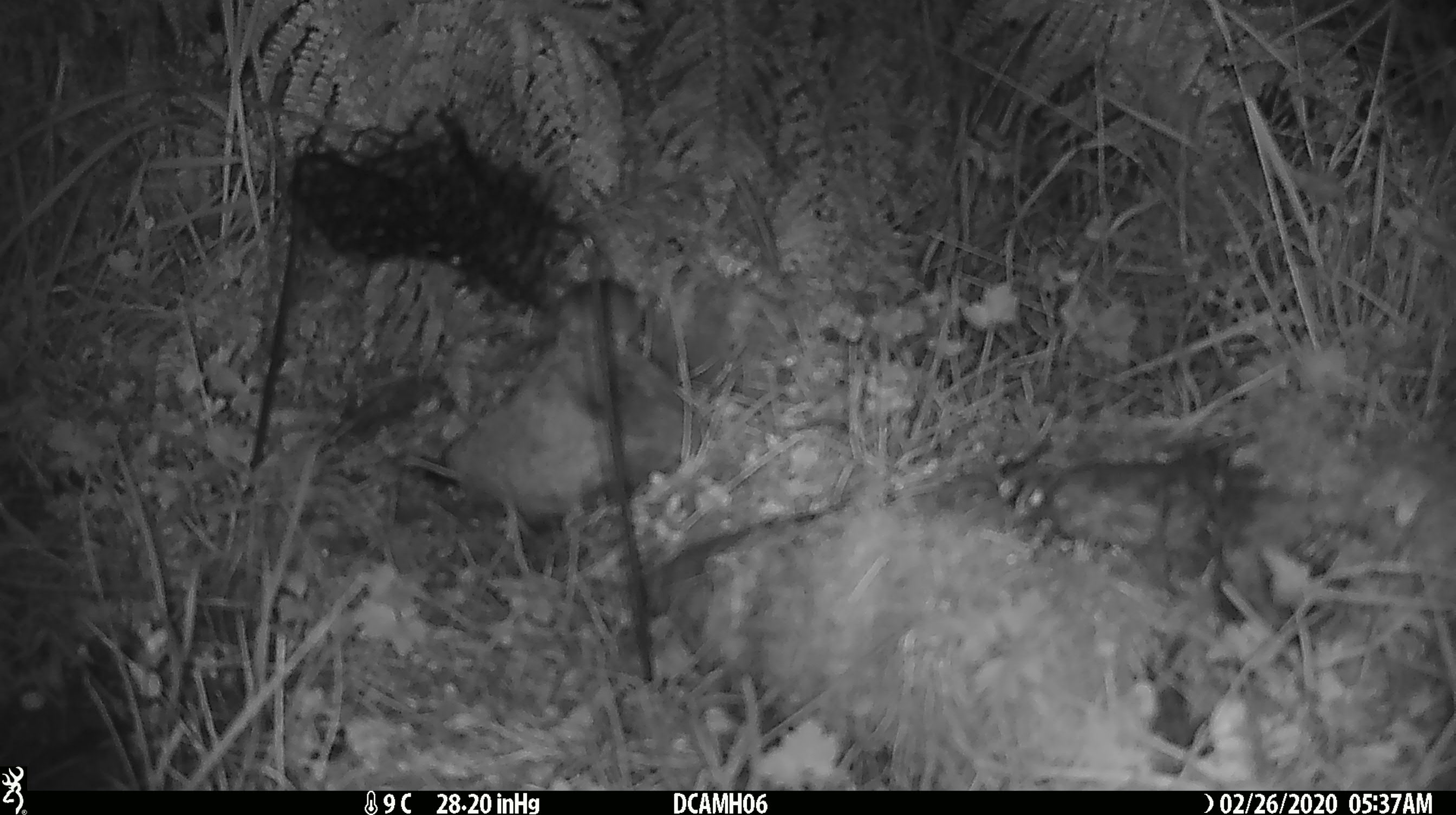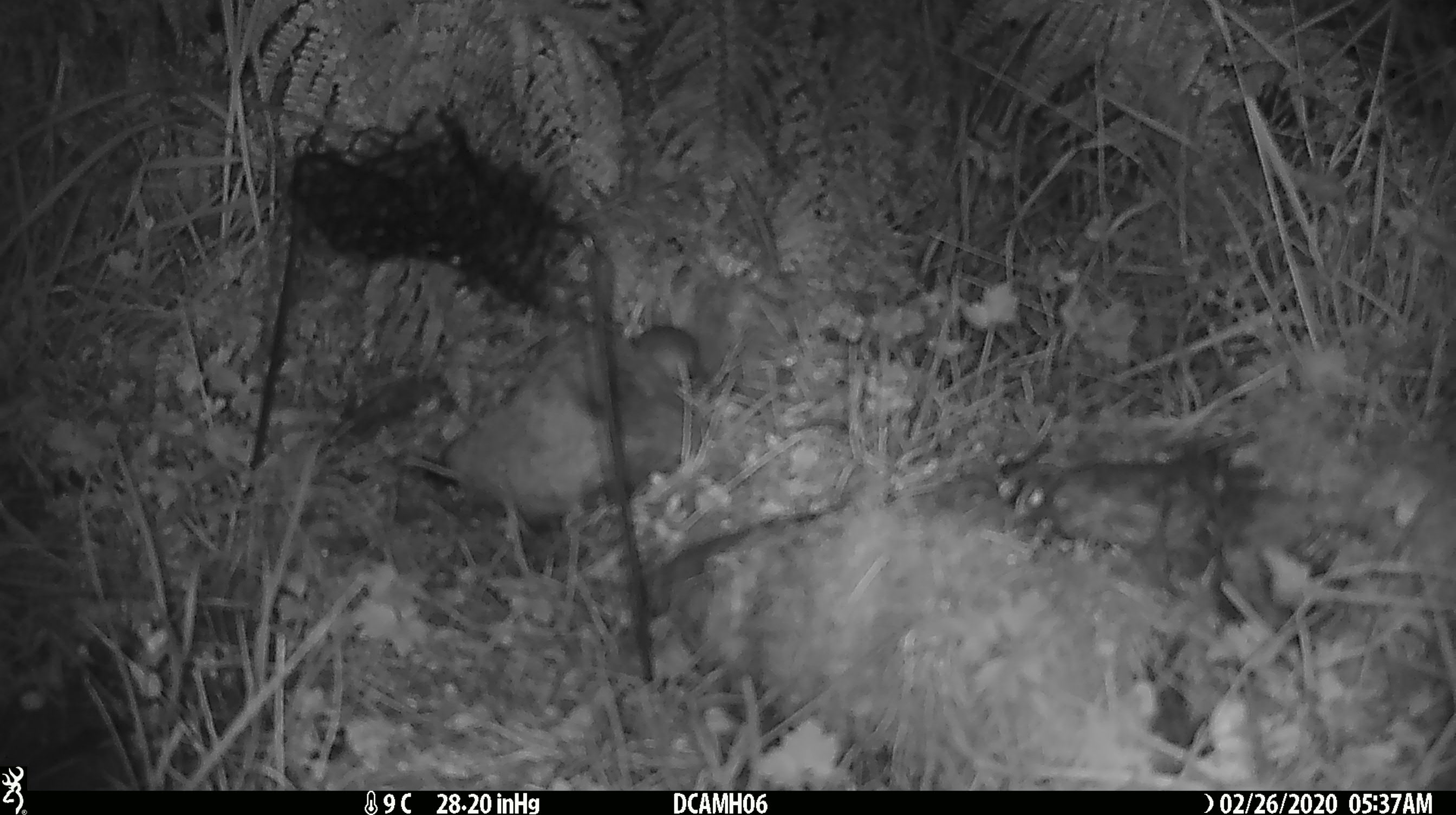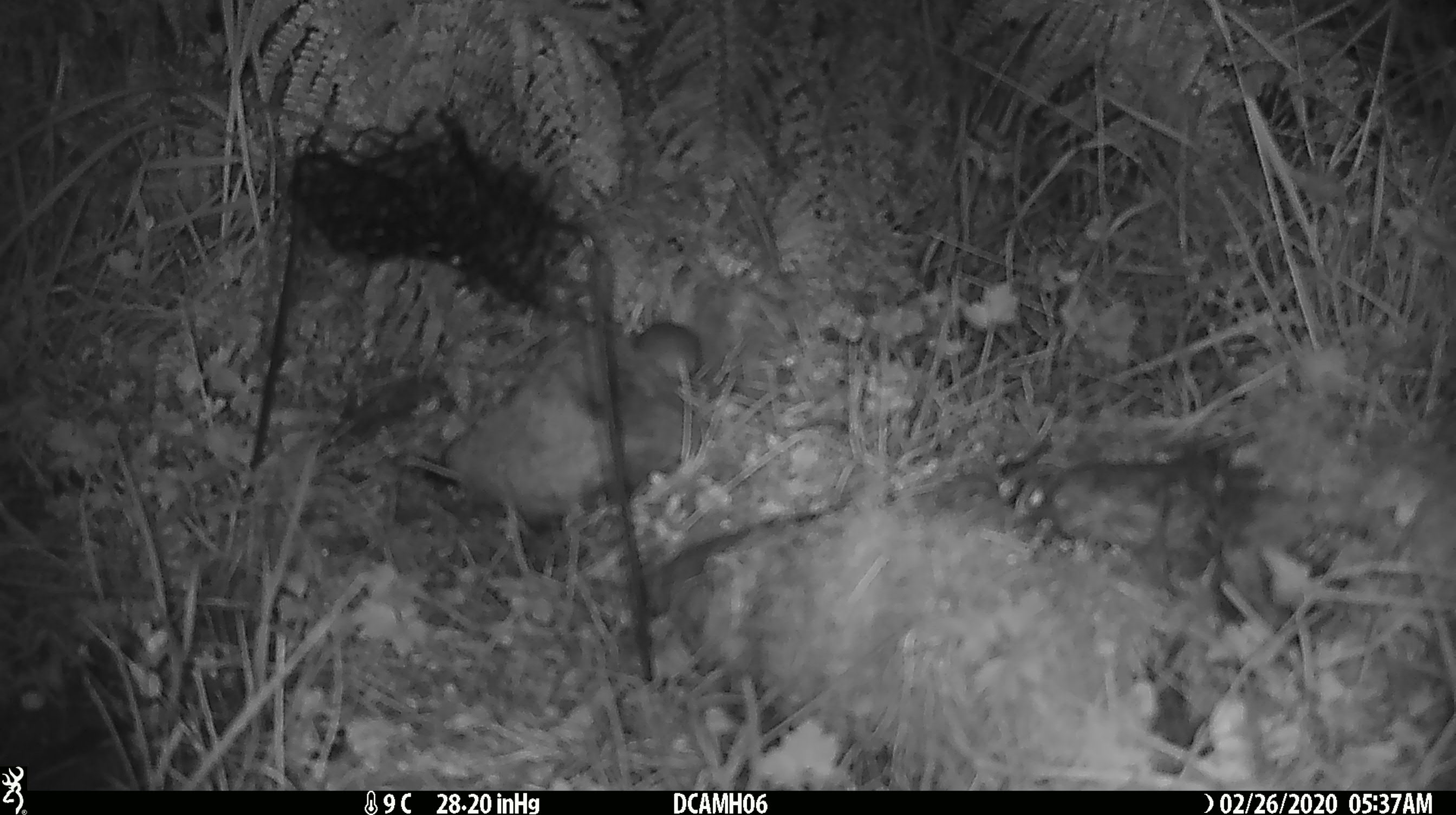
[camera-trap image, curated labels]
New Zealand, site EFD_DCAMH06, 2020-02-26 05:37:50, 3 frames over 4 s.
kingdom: Animalia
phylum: Chordata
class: Mammalia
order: Rodentia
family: Muridae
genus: Mus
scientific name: Mus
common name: mouse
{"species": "mouse (Mus)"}